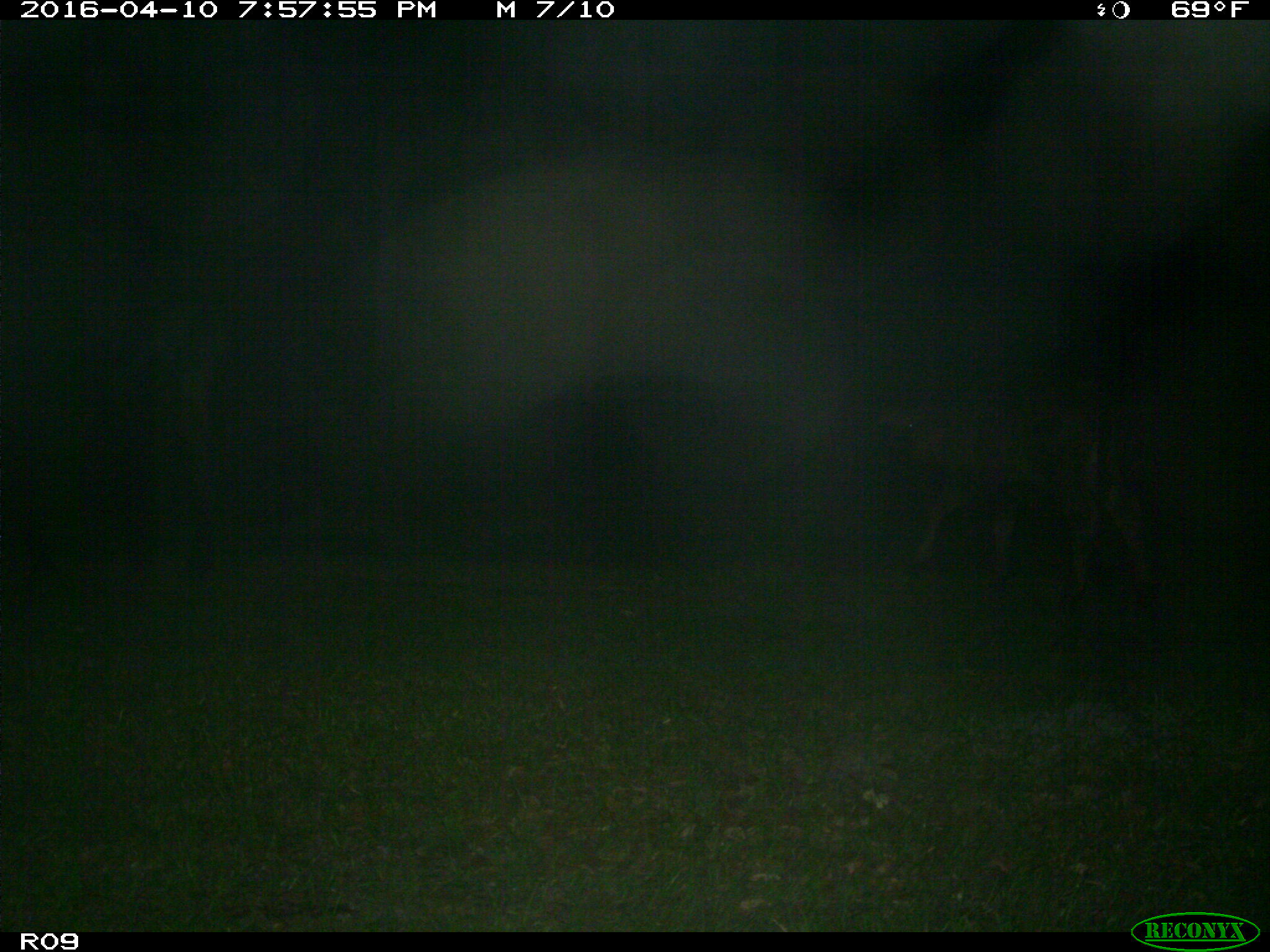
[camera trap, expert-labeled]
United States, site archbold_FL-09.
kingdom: Animalia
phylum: Chordata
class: Mammalia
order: Artiodactyla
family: Bovidae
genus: Bos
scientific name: Bos taurus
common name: domestic cow